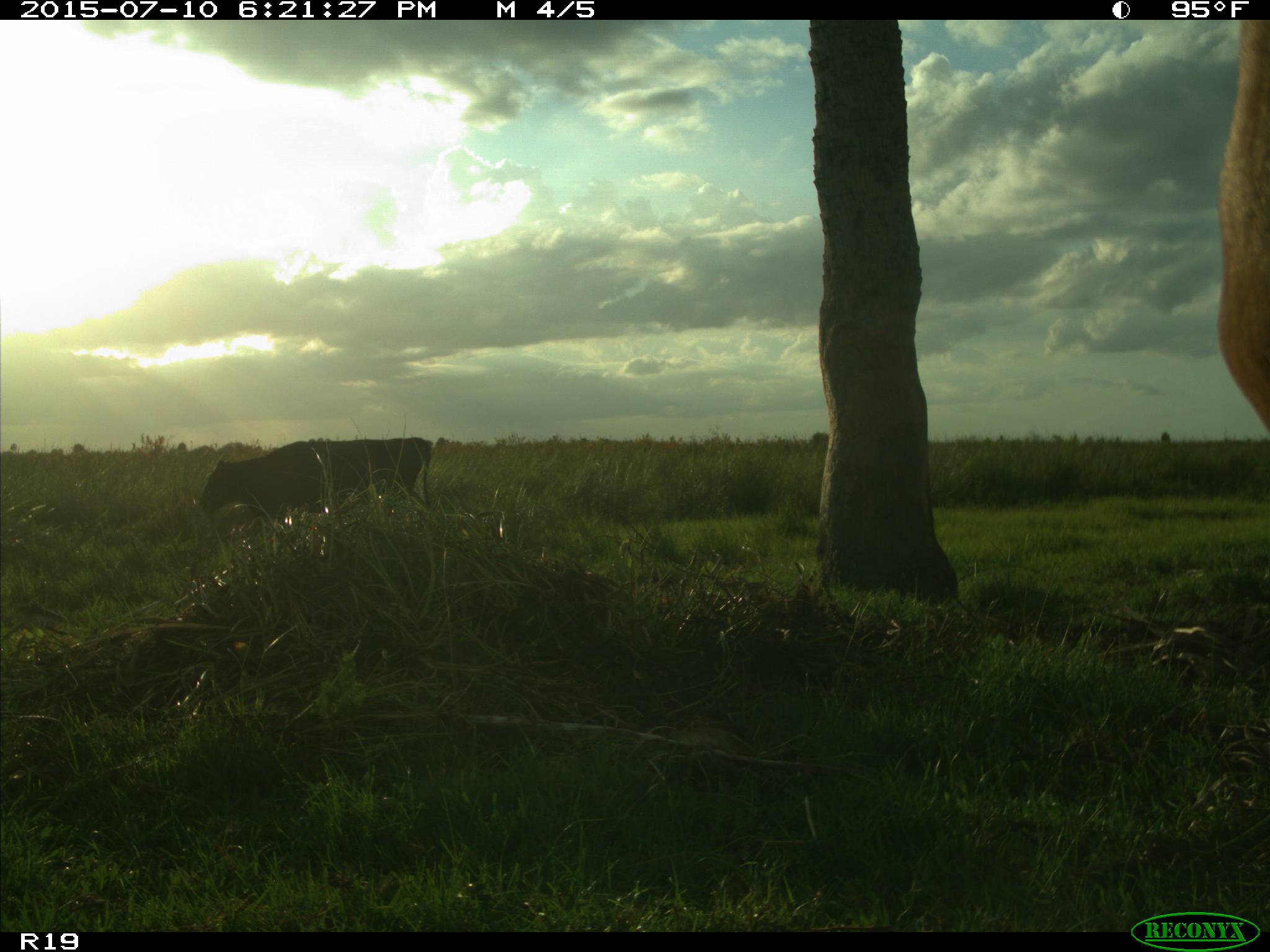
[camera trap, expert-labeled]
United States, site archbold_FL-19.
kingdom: Animalia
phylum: Chordata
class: Mammalia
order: Artiodactyla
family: Bovidae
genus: Bos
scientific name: Bos taurus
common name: domestic cow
Bos taurus (domestic cow).